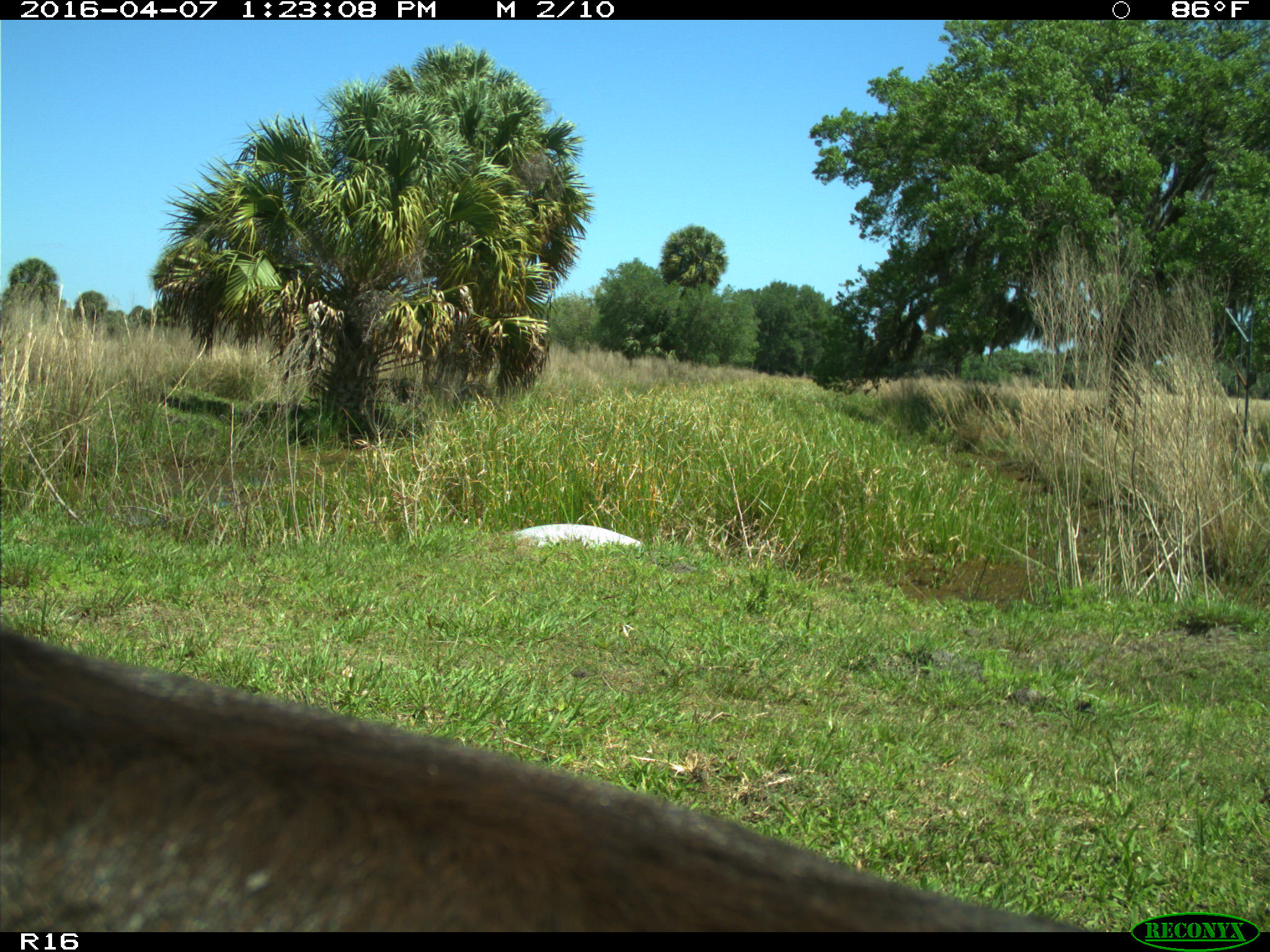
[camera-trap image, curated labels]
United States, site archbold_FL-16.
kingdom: Animalia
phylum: Chordata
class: Mammalia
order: Artiodactyla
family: Bovidae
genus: Bos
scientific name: Bos taurus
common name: domestic cow